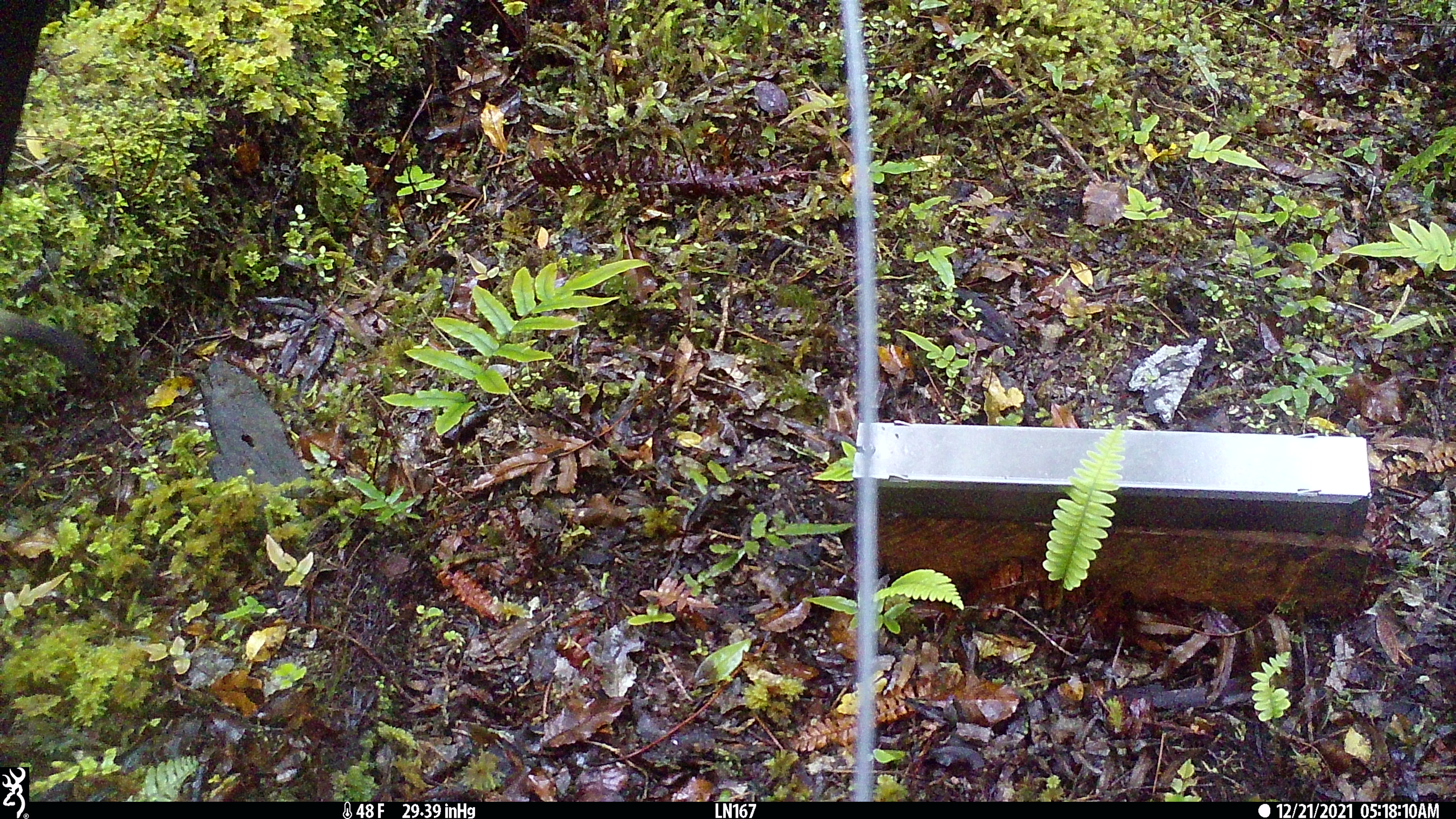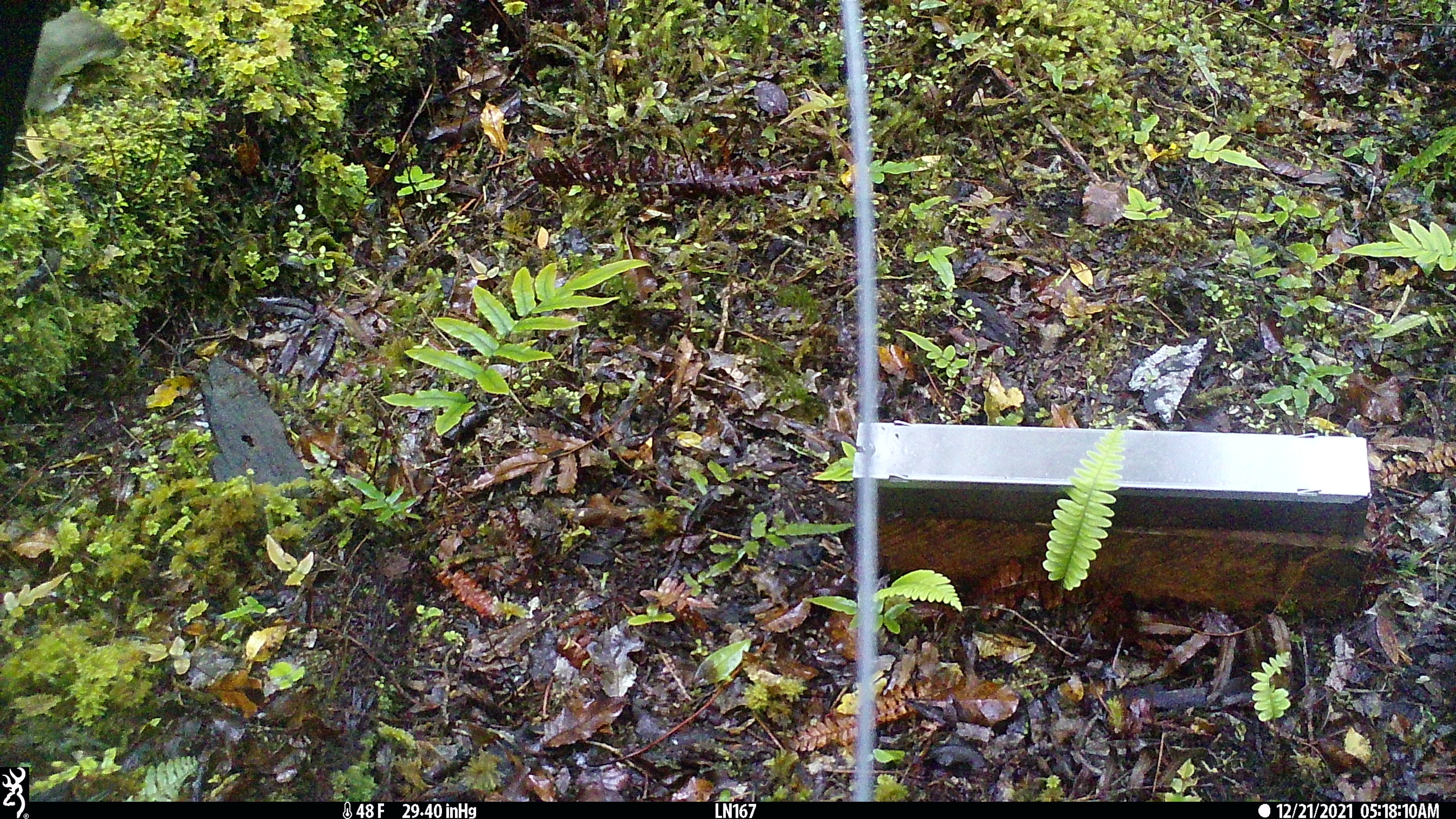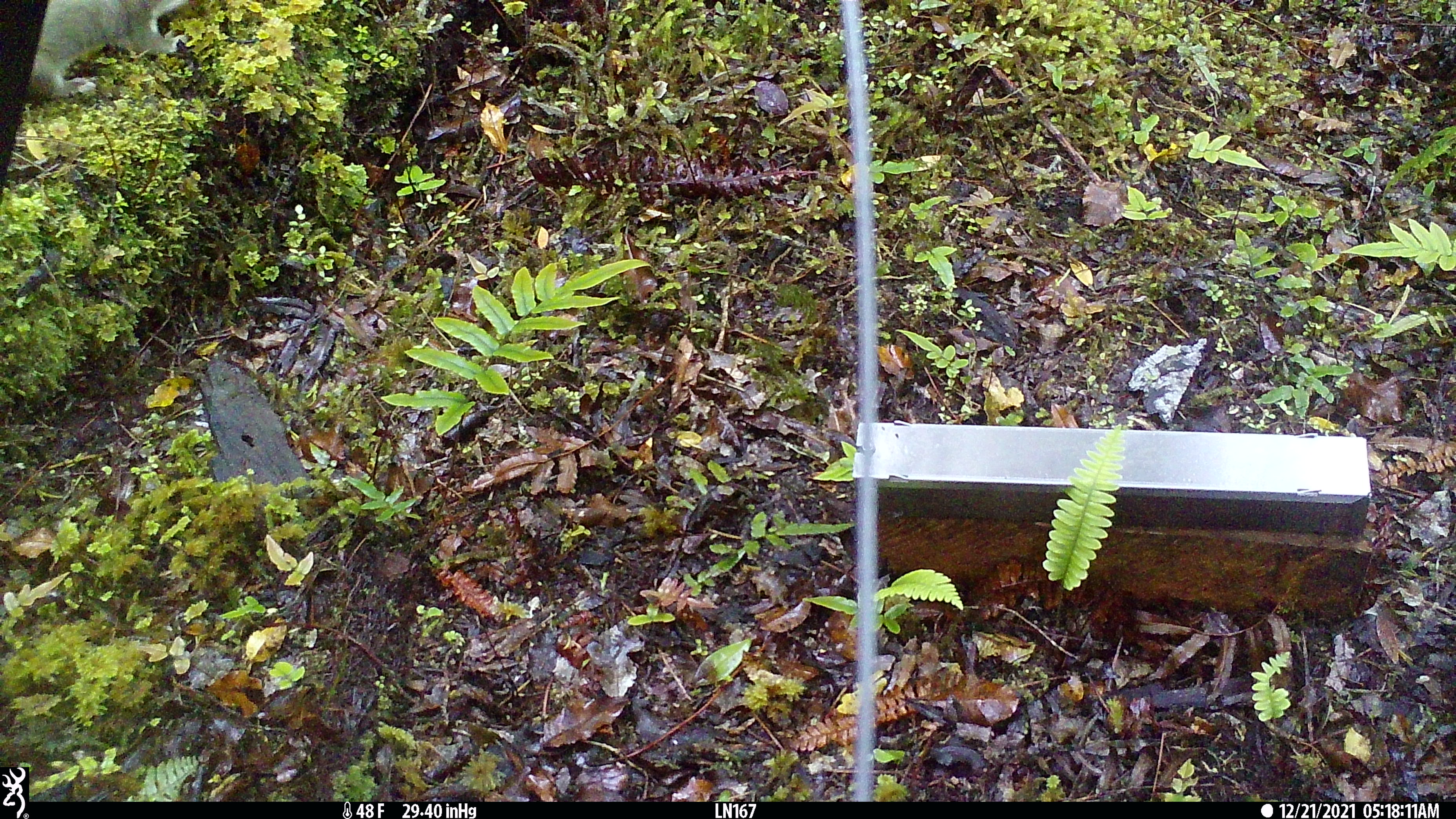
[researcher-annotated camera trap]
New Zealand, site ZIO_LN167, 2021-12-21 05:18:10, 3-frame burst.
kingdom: Animalia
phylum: Chordata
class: Mammalia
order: Carnivora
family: Mustelidae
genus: Mustela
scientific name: Mustela erminea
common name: stoat